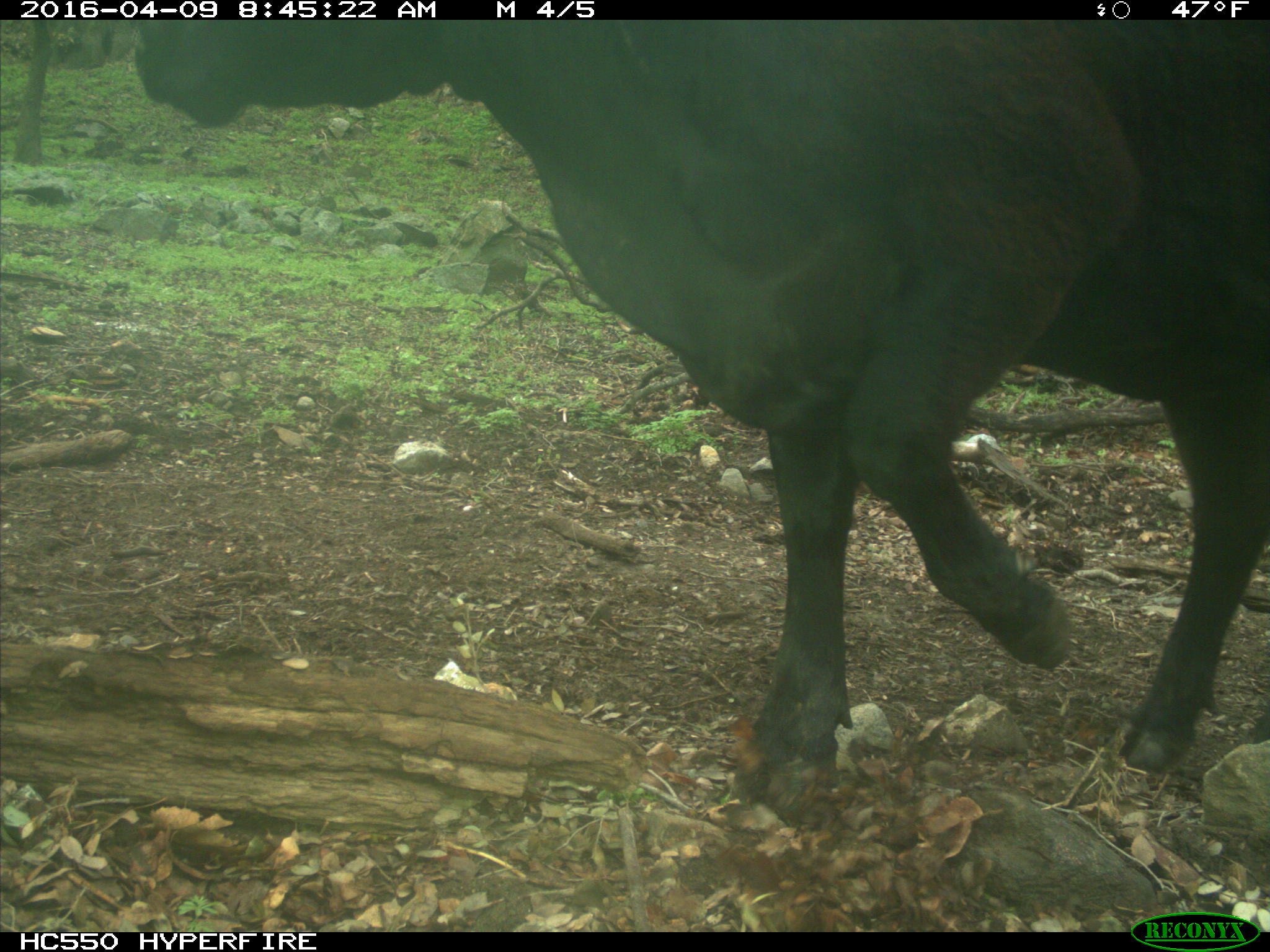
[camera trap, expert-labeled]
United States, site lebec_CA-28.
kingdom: Animalia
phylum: Chordata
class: Mammalia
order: Artiodactyla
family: Bovidae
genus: Bos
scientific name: Bos taurus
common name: domestic cow